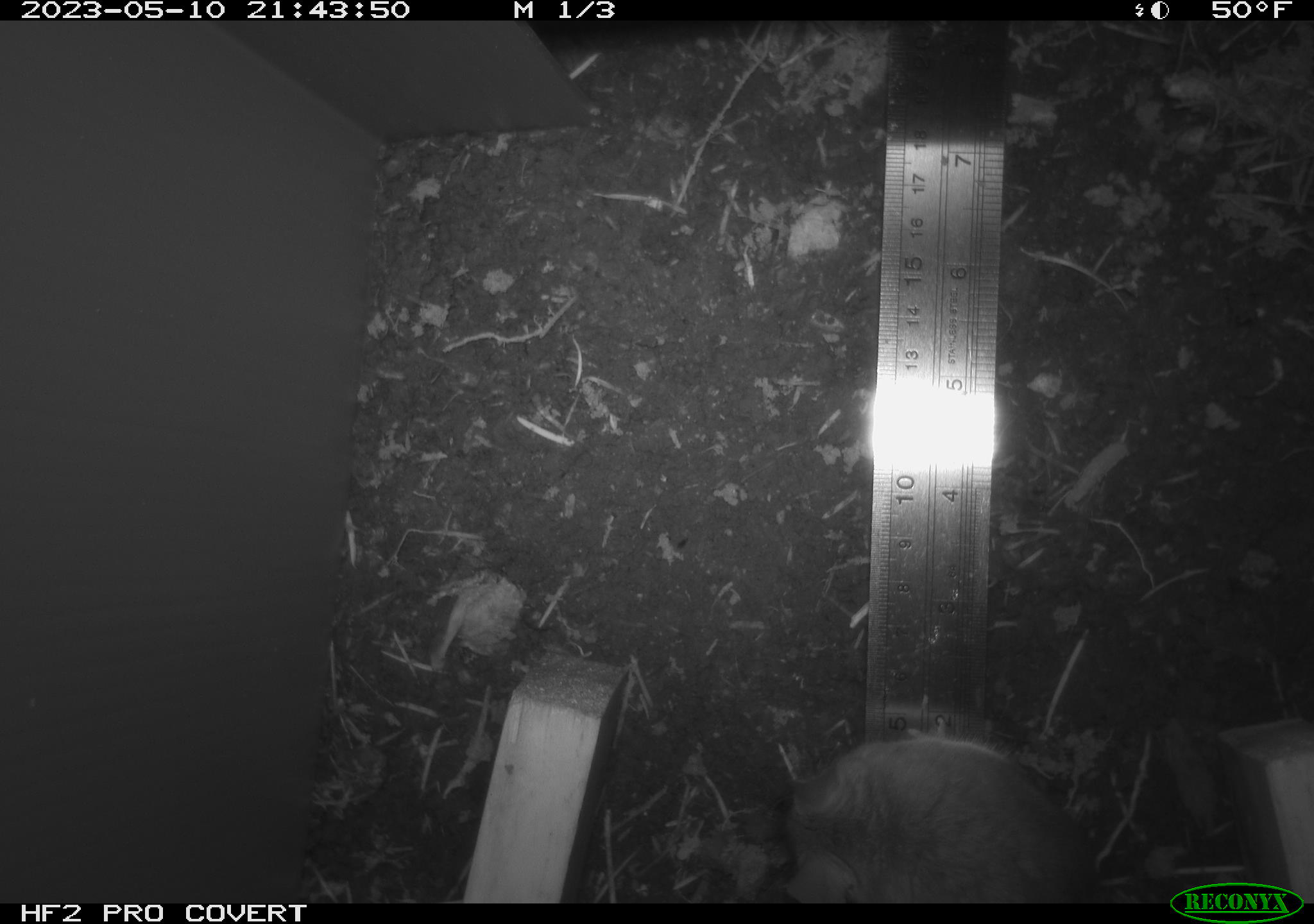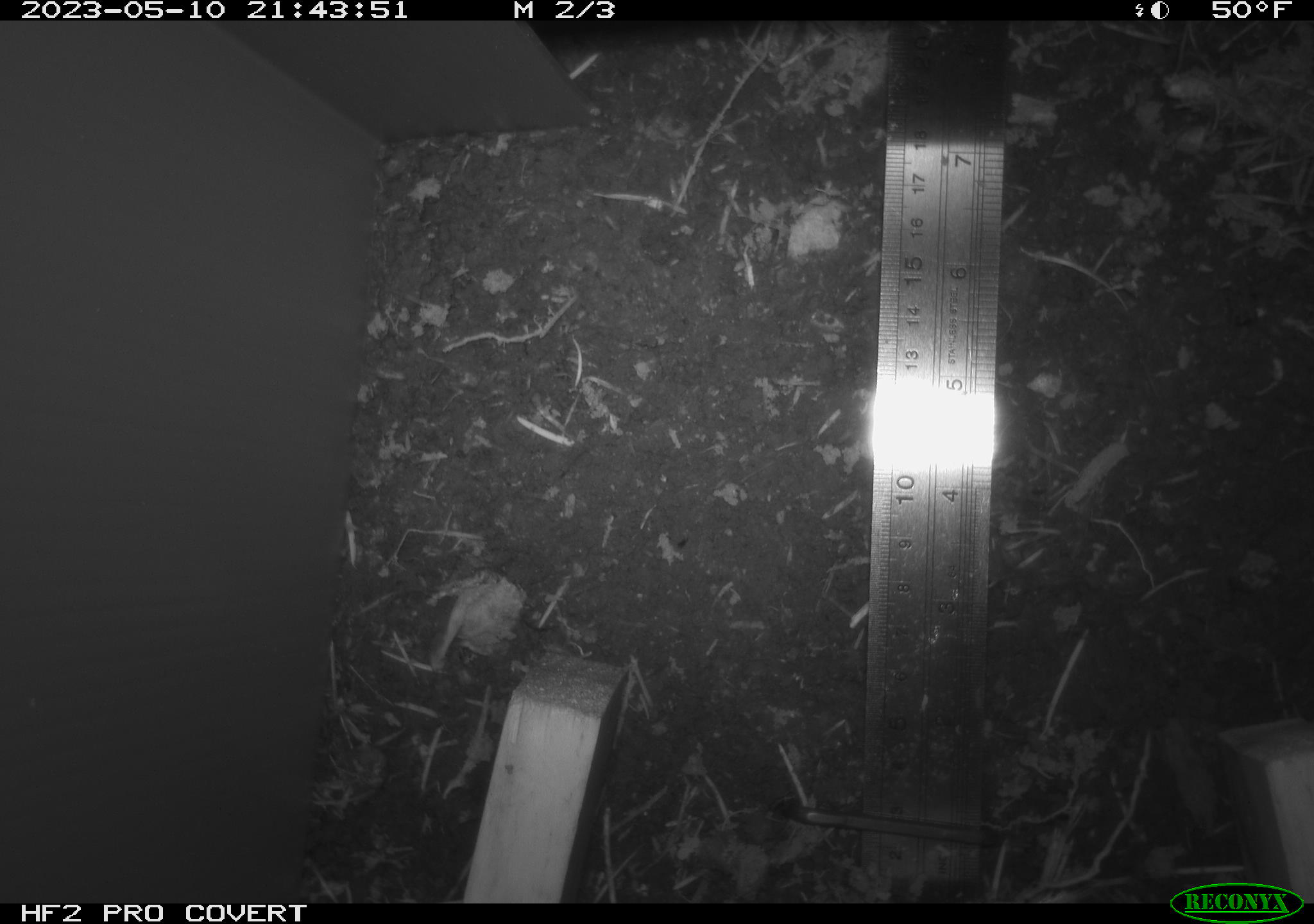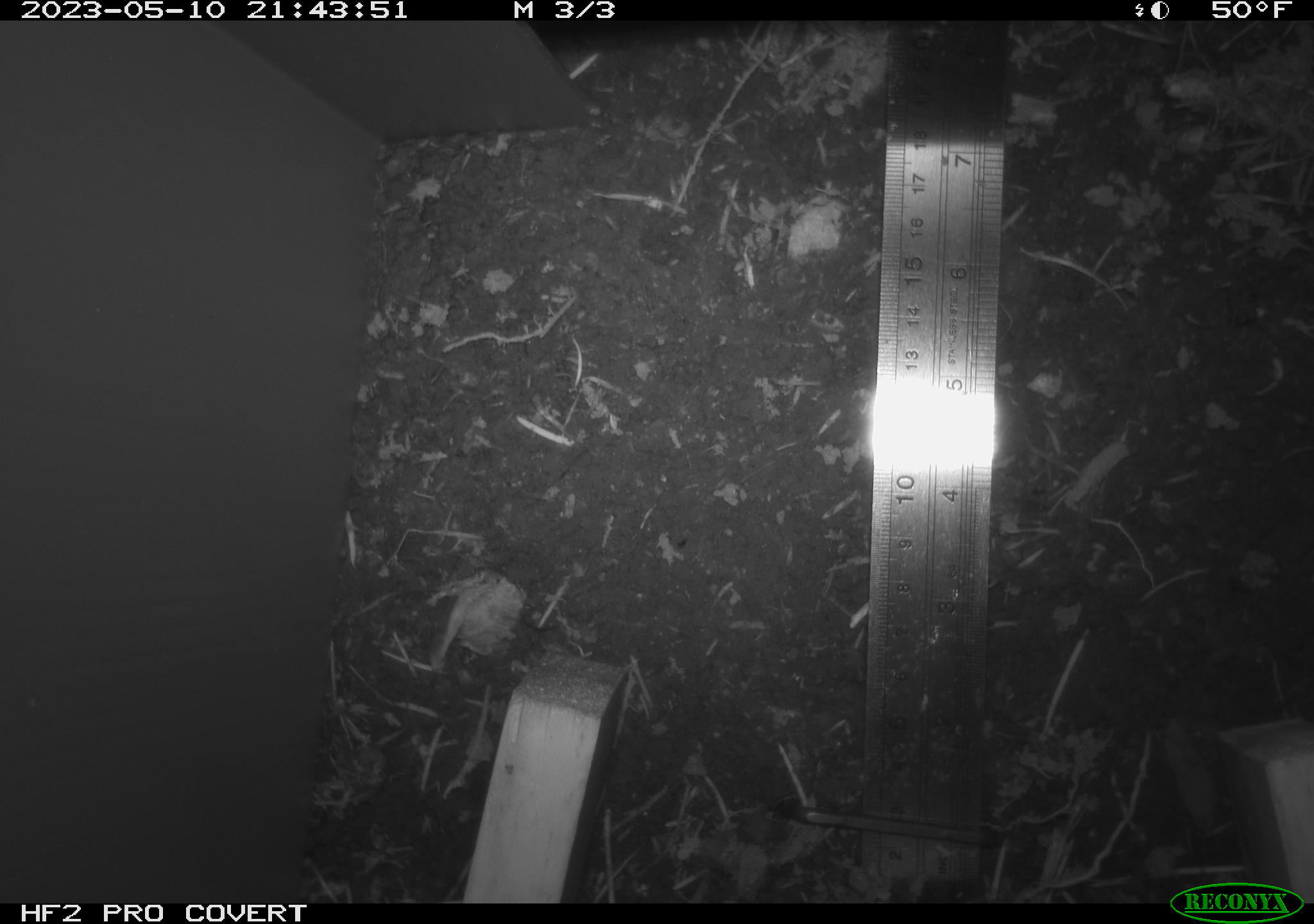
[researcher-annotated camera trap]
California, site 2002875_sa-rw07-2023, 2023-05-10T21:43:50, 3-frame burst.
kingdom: Animalia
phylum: Chordata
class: Mammalia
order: Rodentia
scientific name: Rodentia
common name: mouse species